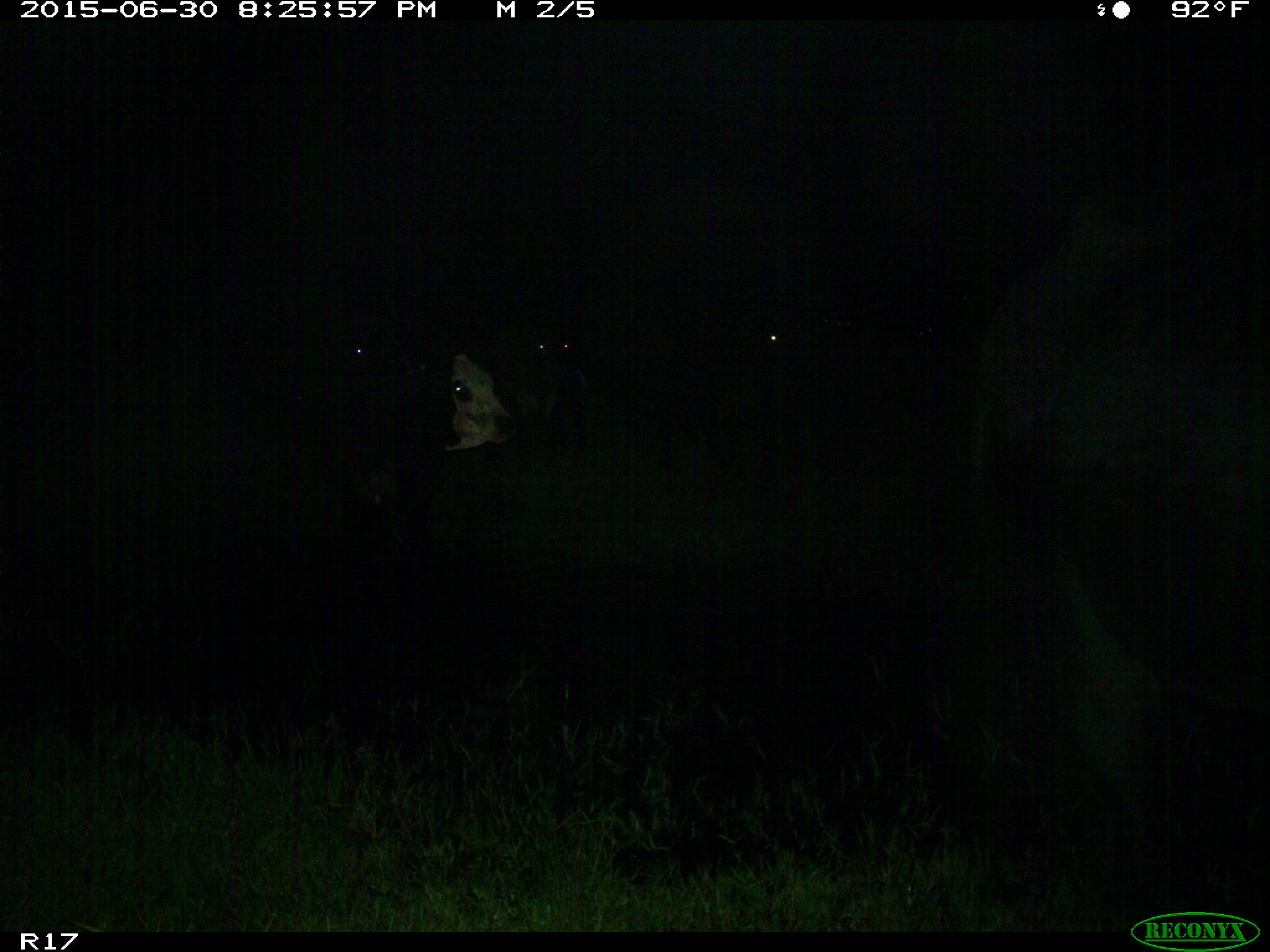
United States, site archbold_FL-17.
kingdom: Animalia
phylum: Chordata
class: Mammalia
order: Artiodactyla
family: Bovidae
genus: Bos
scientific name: Bos taurus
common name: domestic cow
Bos taurus (domestic cow).